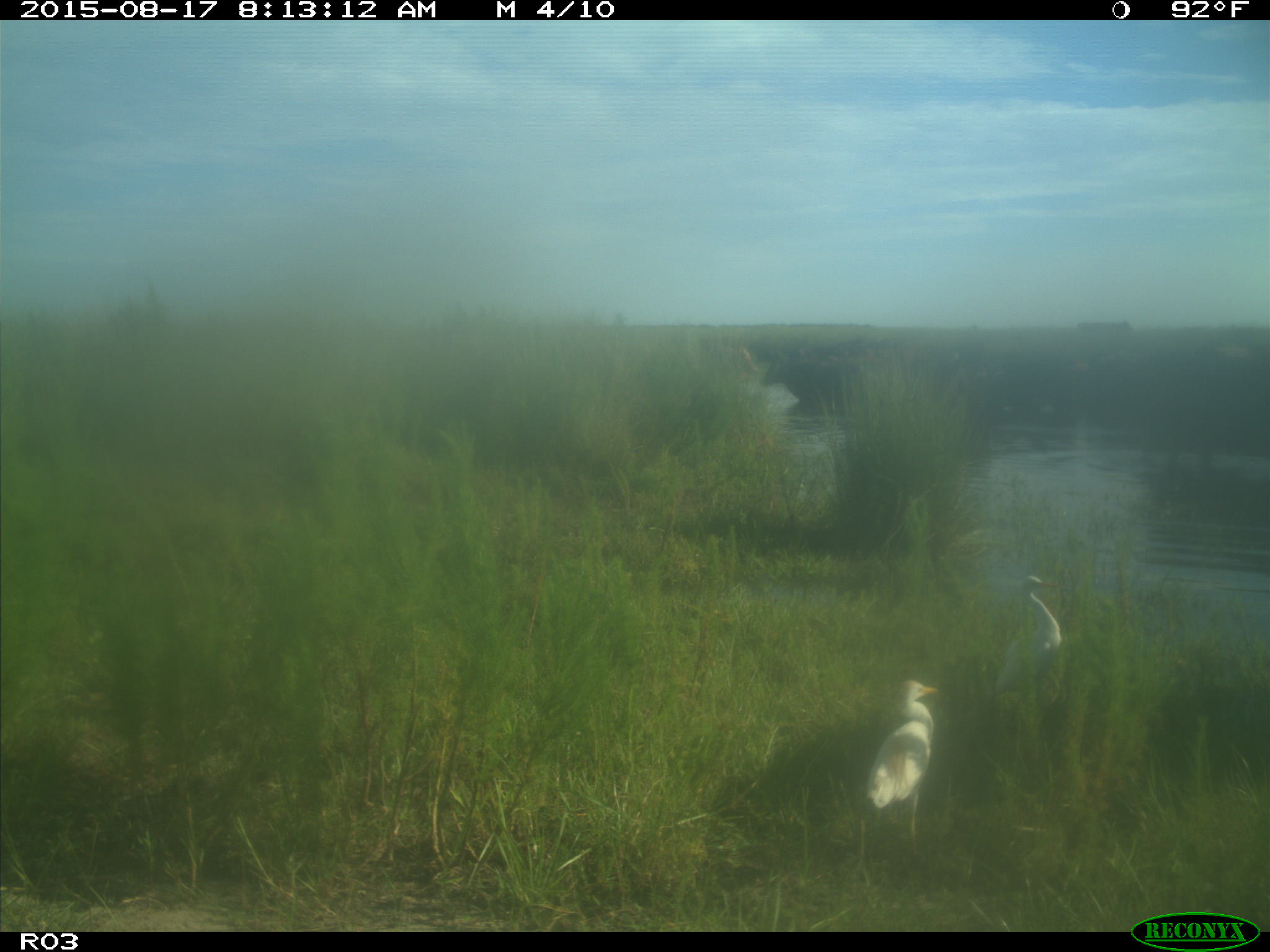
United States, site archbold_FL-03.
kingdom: Animalia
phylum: Chordata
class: Mammalia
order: Artiodactyla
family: Bovidae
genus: Bos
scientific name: Bos taurus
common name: domestic cow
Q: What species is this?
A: Bos taurus (domestic cow).